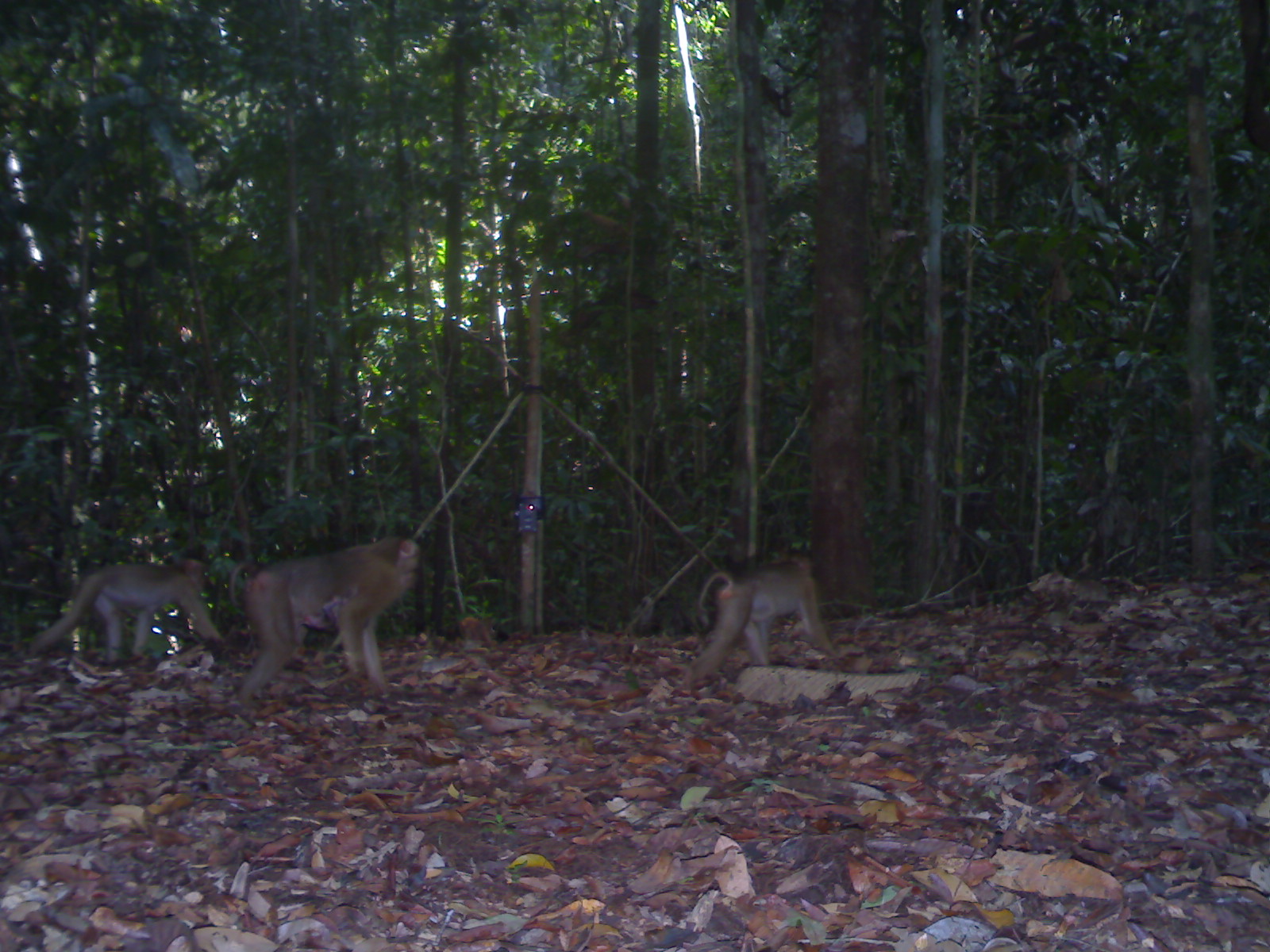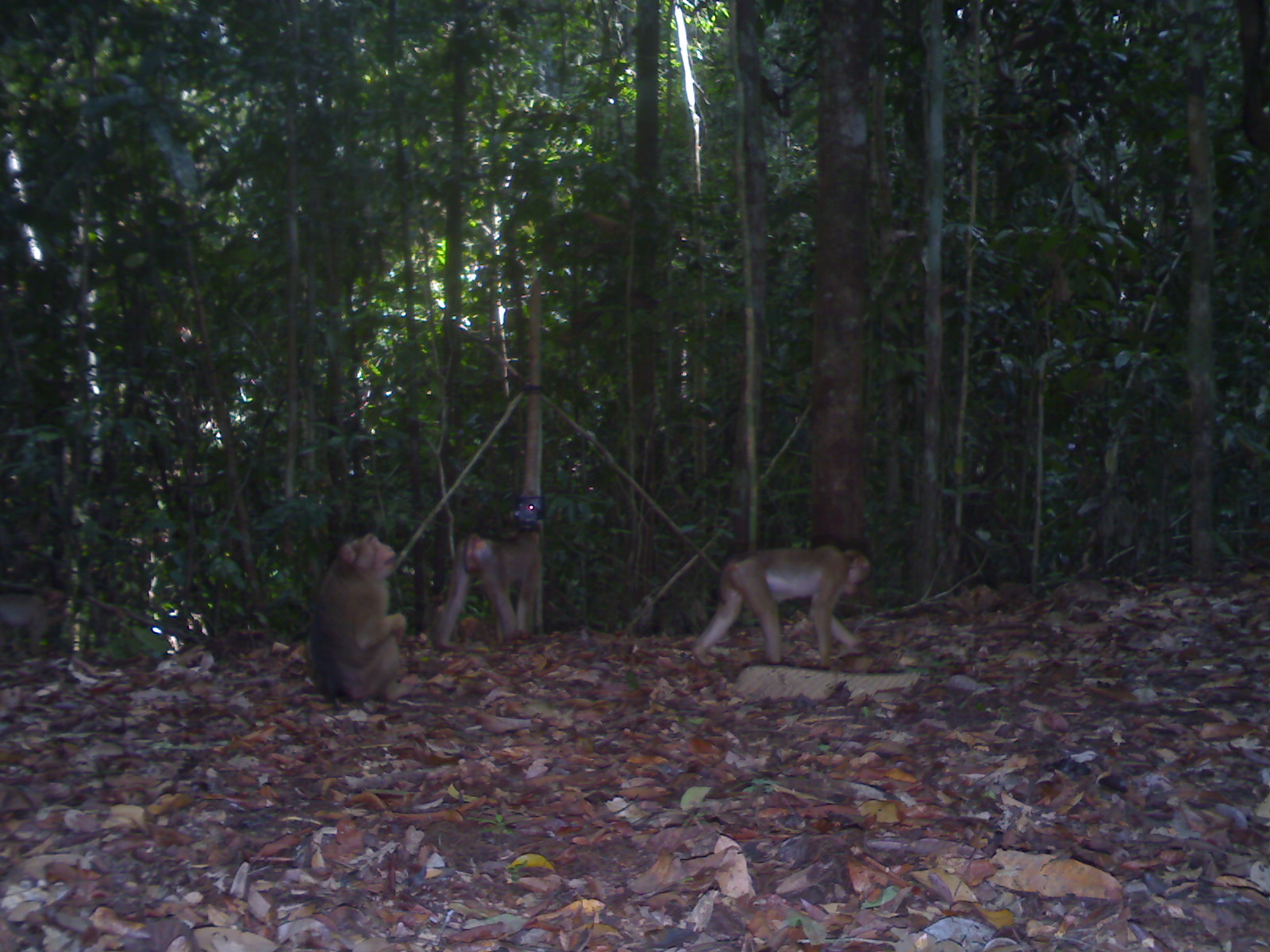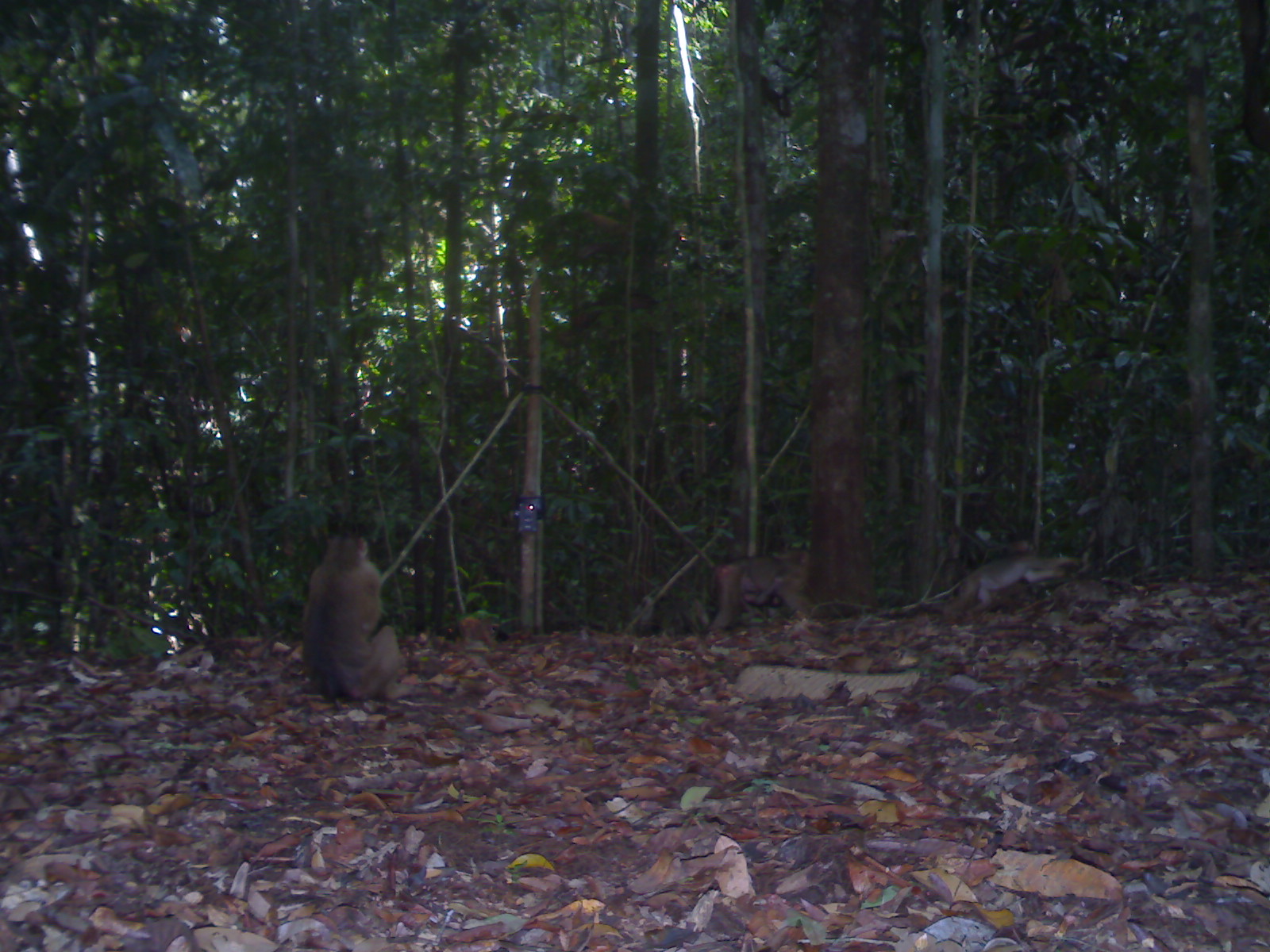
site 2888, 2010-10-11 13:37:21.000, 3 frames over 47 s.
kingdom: Animalia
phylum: Chordata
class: Mammalia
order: Primates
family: Cercopithecidae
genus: Macaca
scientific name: Macaca nemestrina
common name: southern pig-tailed macaque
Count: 3.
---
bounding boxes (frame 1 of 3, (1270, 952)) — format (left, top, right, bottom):
macaca nemestrina: (228, 532, 423, 701); (33, 556, 223, 662); (686, 554, 835, 669)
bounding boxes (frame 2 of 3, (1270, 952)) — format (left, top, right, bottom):
macaca nemestrina: (689, 542, 873, 669); (306, 531, 415, 703); (433, 528, 544, 657); (0, 587, 63, 656)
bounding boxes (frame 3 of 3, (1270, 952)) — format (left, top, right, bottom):
macaca nemestrina: (299, 531, 408, 705); (705, 540, 816, 630); (957, 546, 1076, 615)